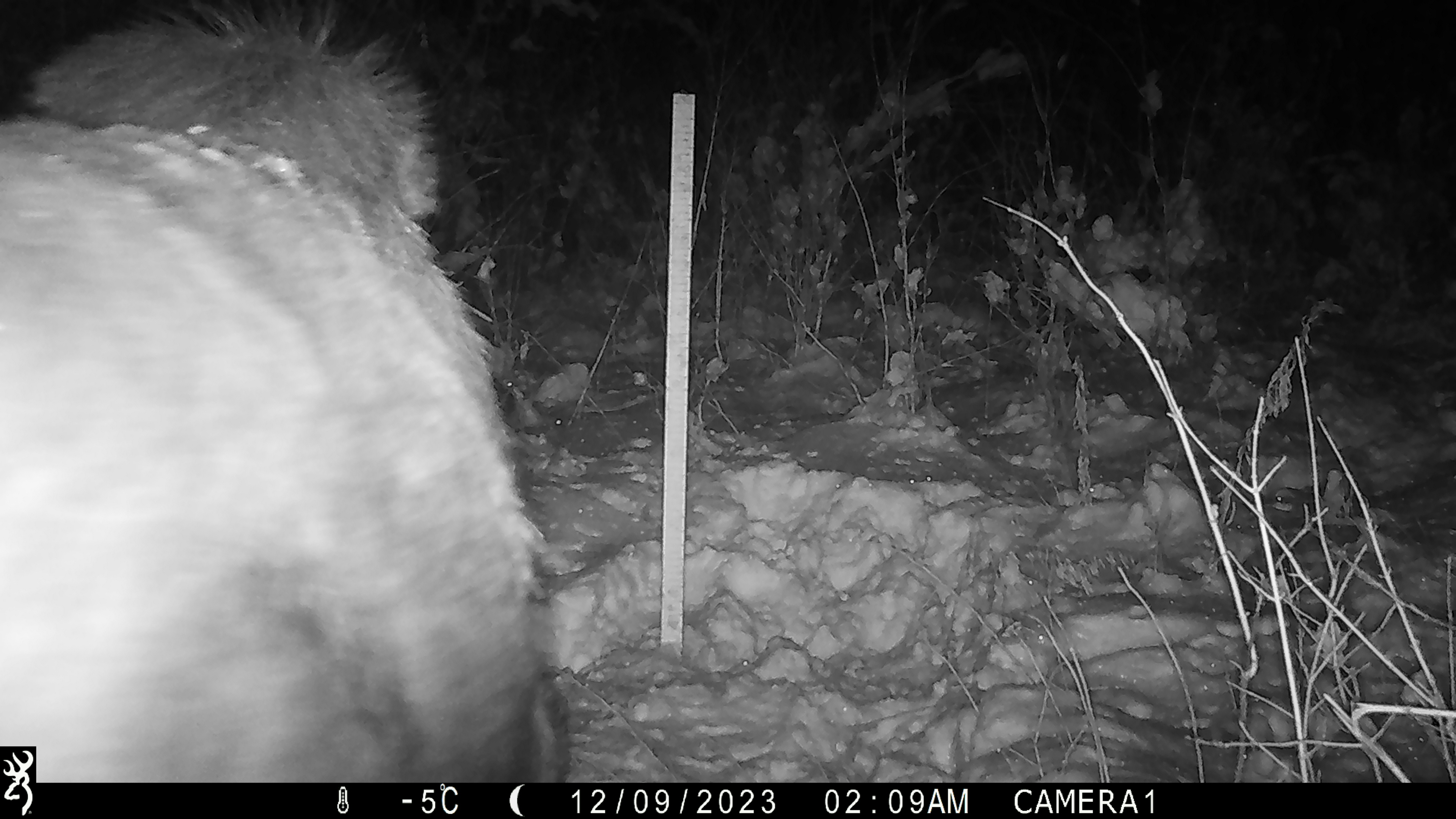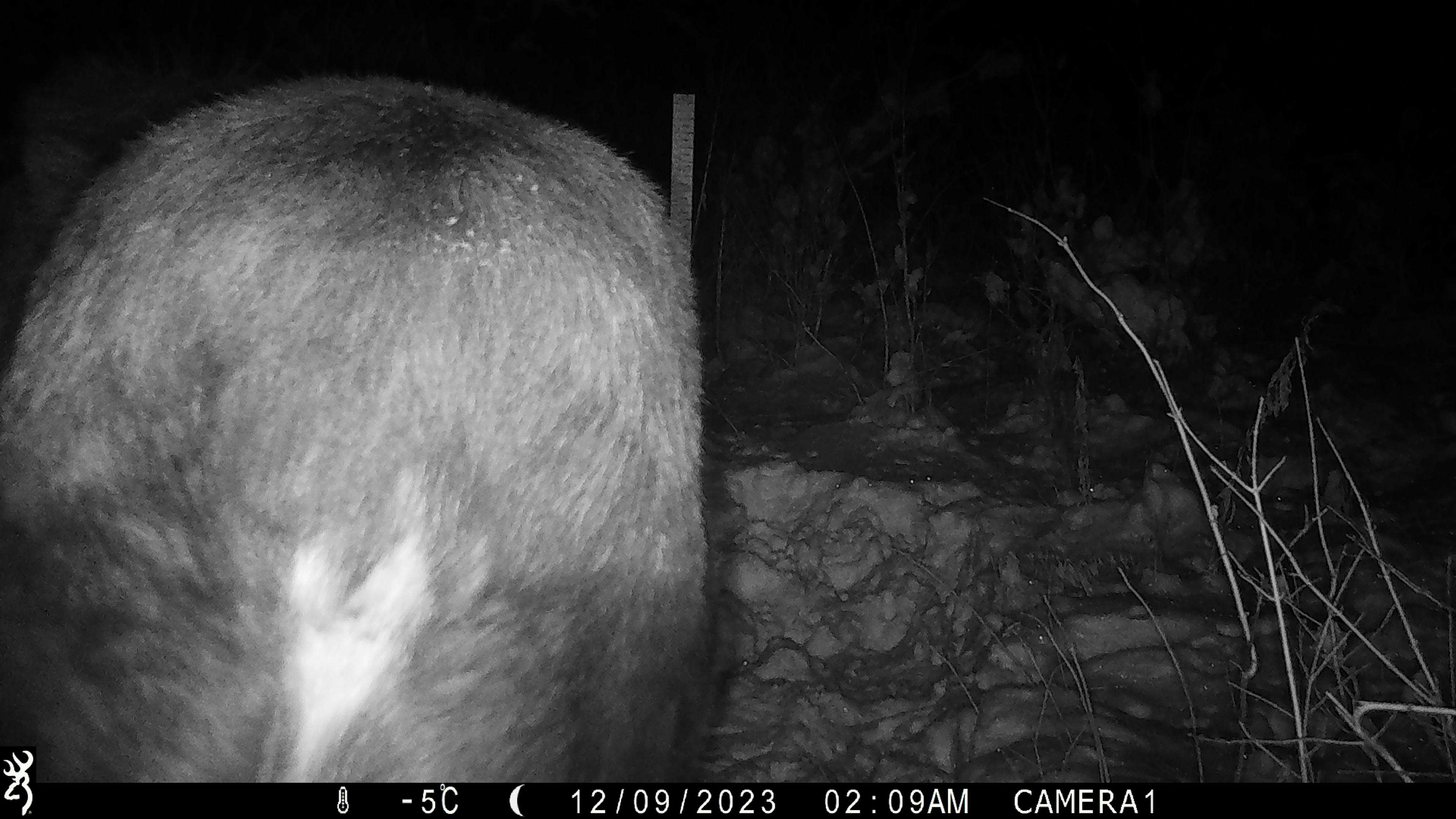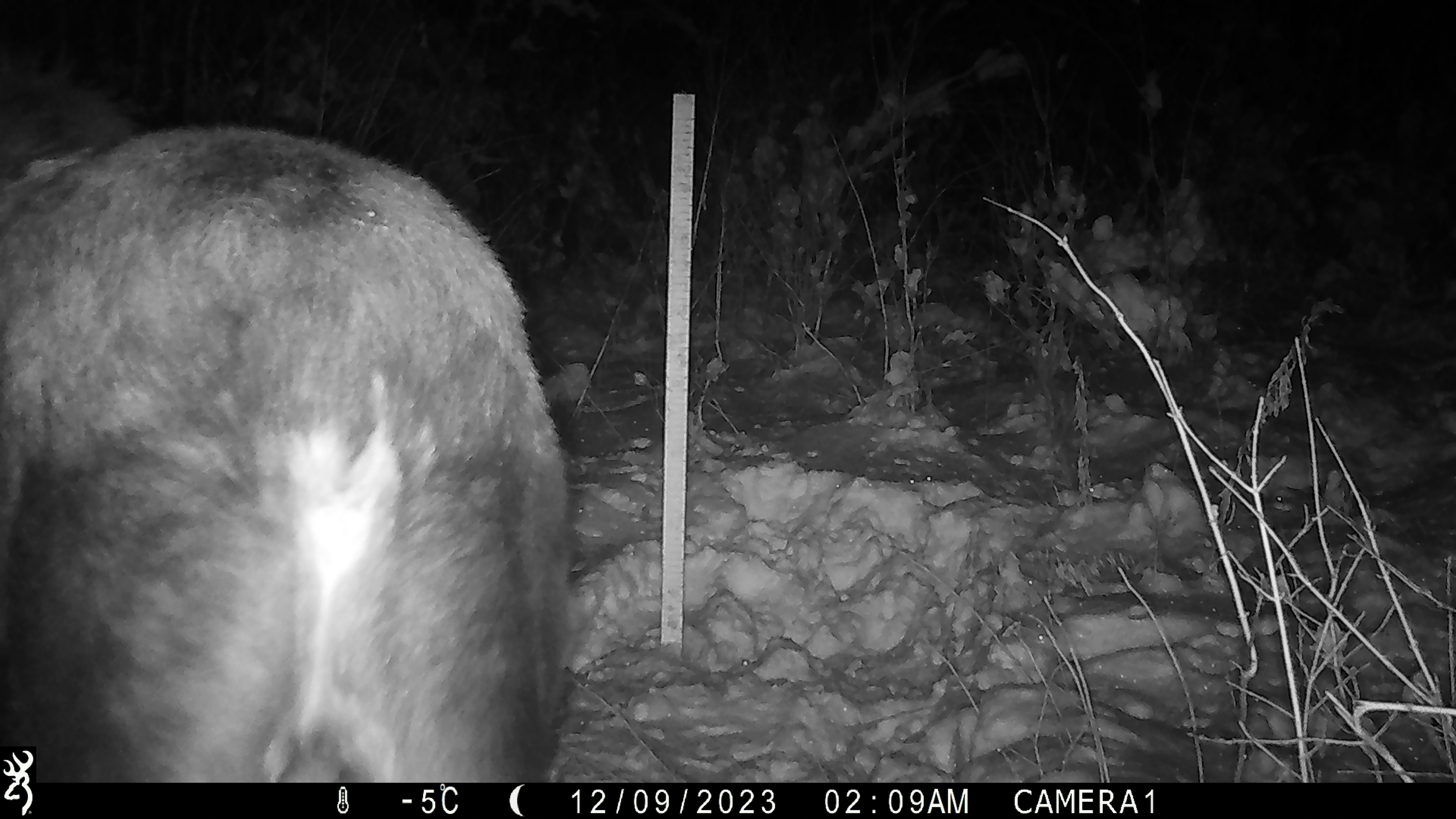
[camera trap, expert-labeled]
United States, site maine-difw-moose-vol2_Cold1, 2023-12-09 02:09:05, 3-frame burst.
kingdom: Animalia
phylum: Chordata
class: Mammalia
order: Artiodactyla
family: Cervidae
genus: Alces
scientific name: Alces alces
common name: moose